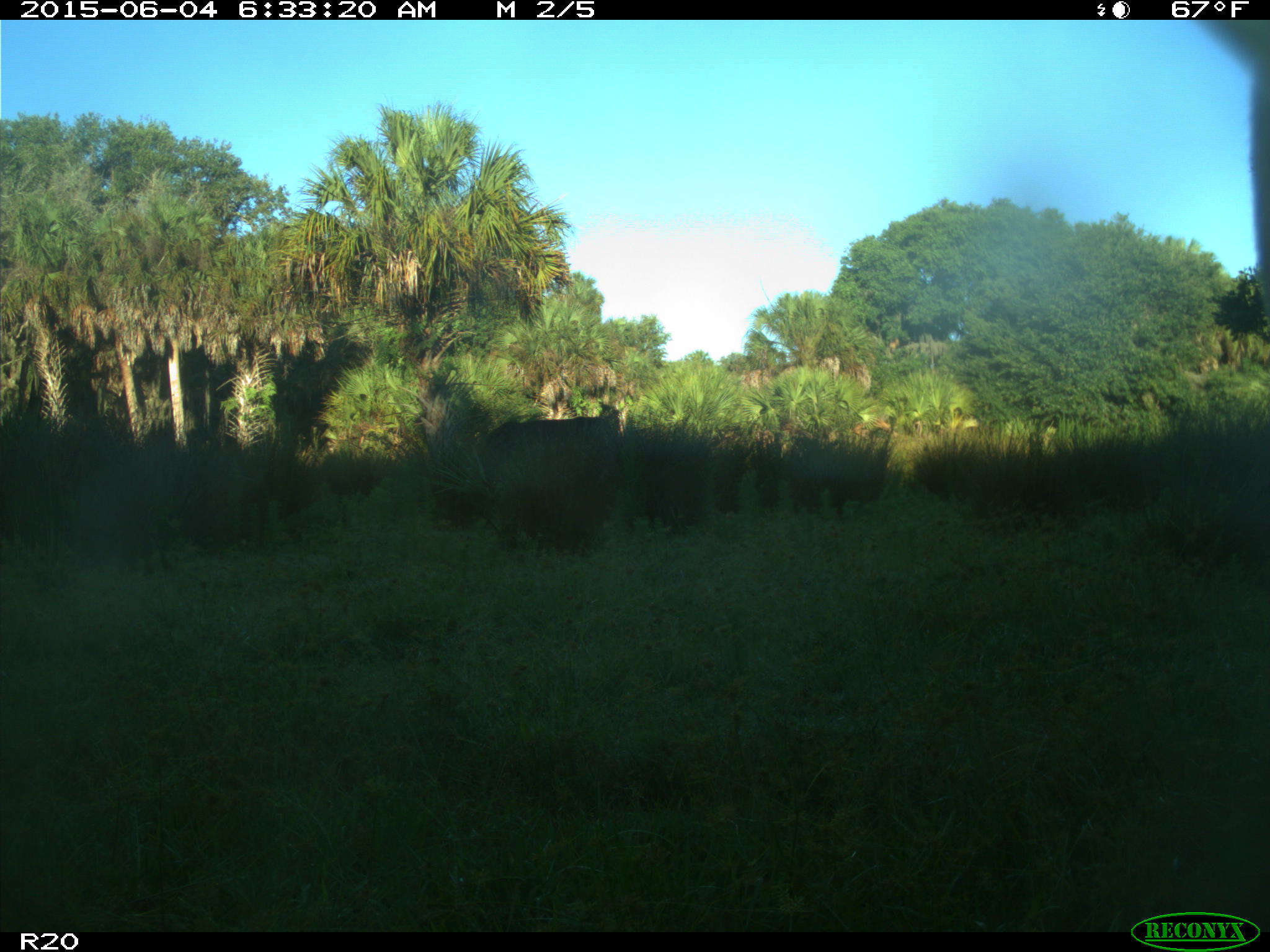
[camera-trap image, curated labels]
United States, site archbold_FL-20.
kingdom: Animalia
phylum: Chordata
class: Mammalia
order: Artiodactyla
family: Bovidae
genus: Bos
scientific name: Bos taurus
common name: domestic cow